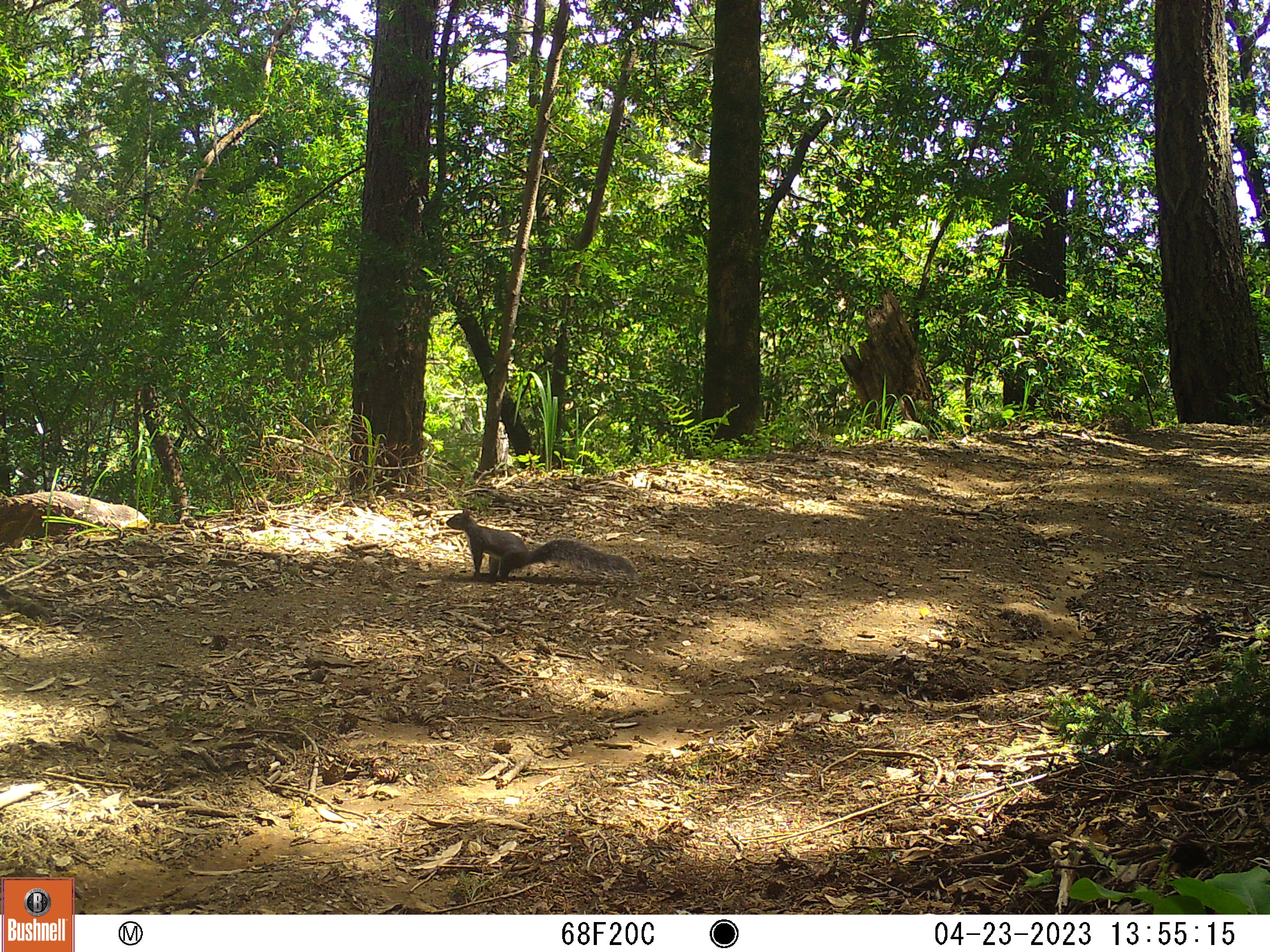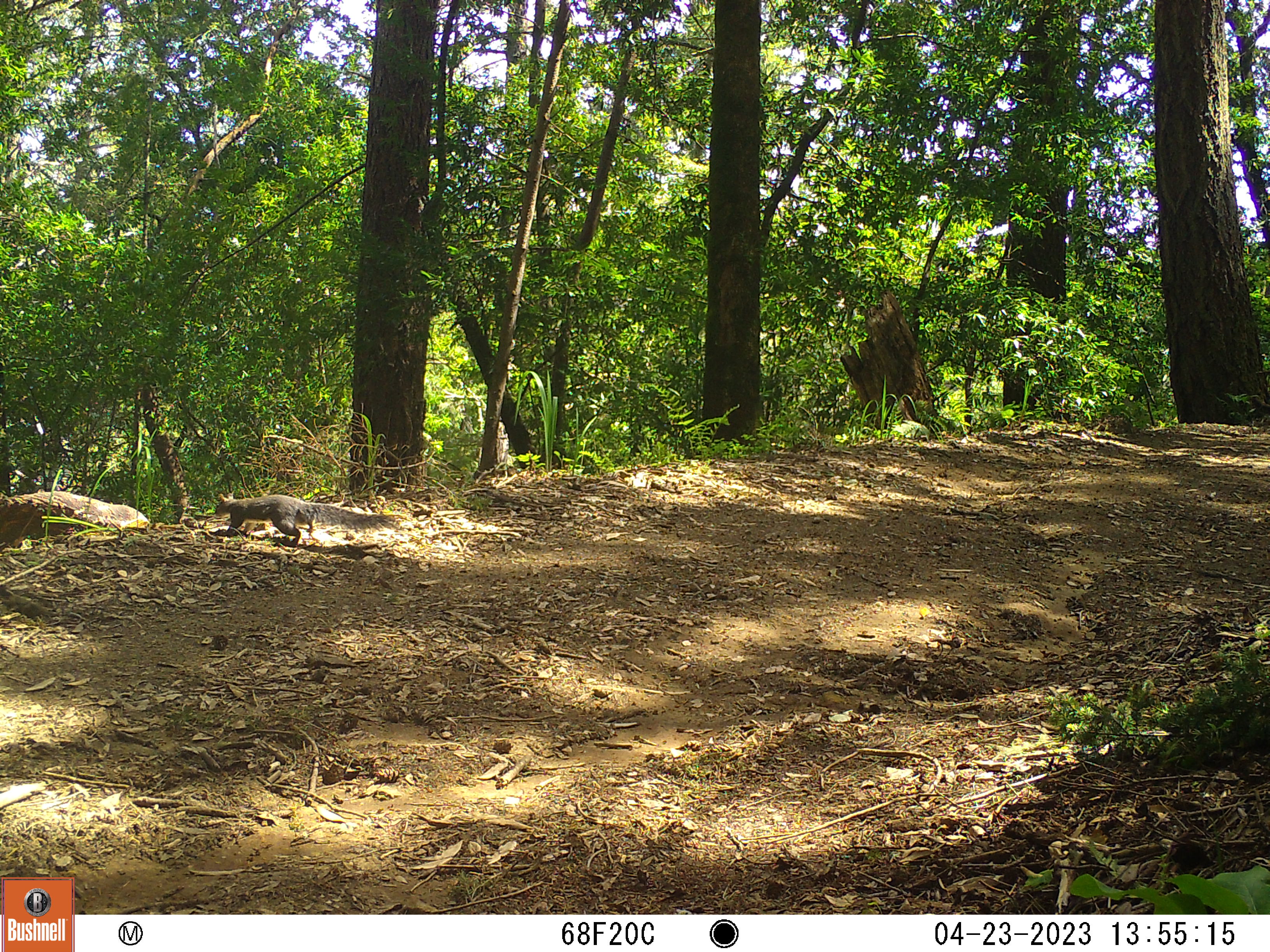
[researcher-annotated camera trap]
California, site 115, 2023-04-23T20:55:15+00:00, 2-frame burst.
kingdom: Animalia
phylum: Chordata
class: Mammalia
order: Rodentia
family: Sciuridae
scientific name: Sciuridae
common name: squirrel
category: unknown squirrel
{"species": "unknown squirrel (squirrel) (Sciuridae)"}